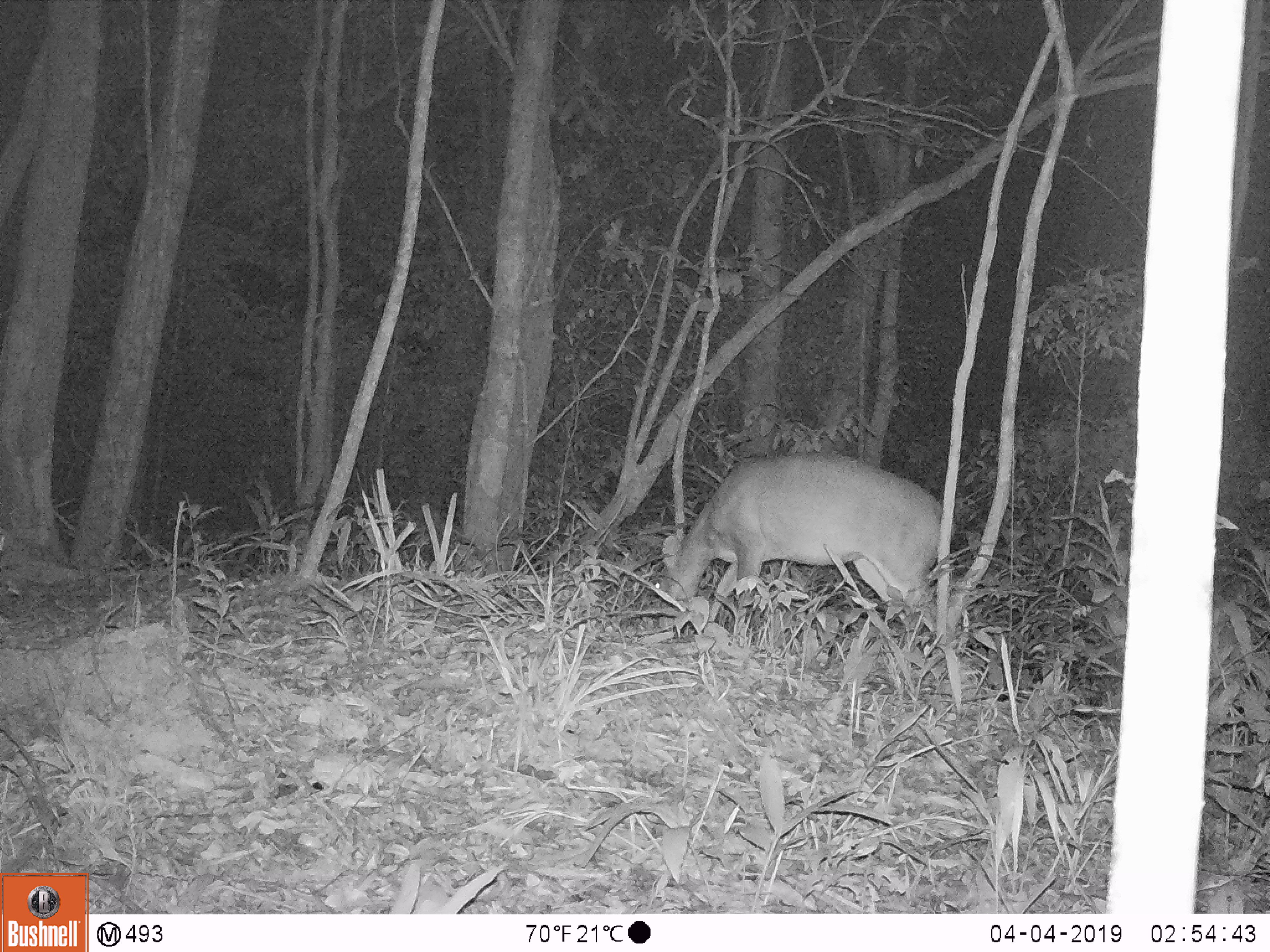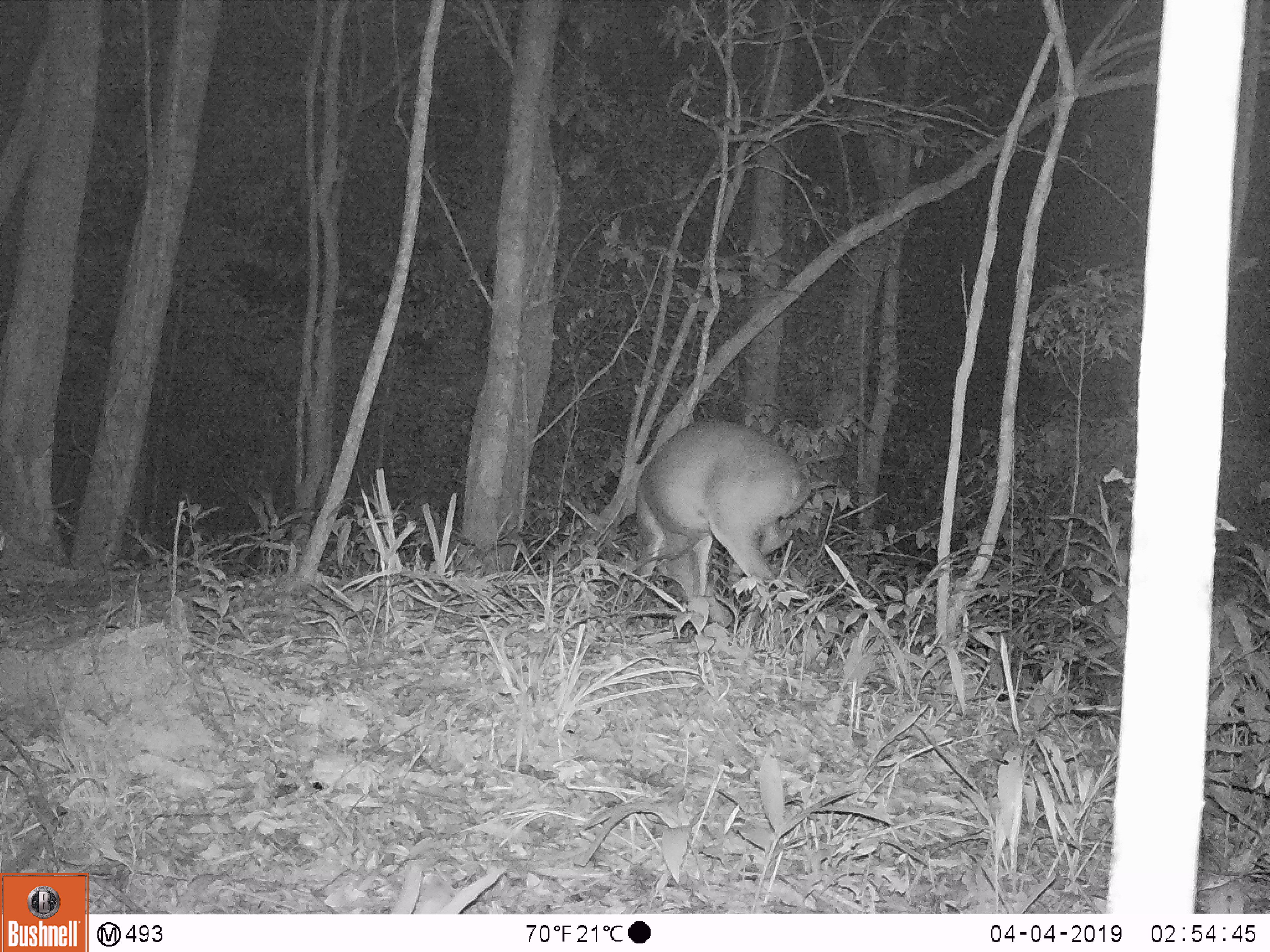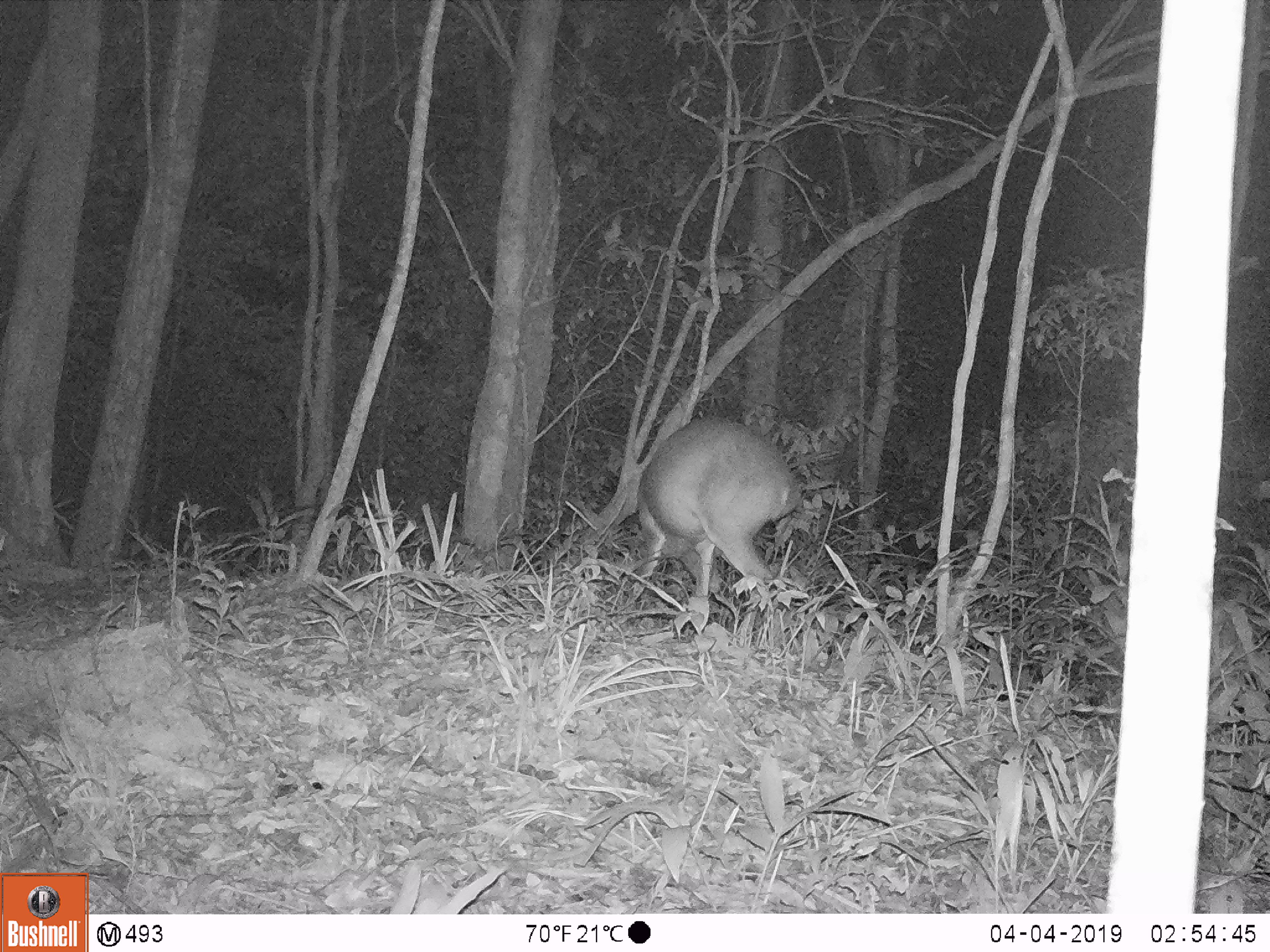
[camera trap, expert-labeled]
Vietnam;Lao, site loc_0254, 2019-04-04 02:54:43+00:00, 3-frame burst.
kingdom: Animalia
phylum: Chordata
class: Mammalia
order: Artiodactyla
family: Cervidae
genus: Muntiacus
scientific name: Muntiacus vuquangensis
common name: large-antlered muntjac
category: large antlered muntjac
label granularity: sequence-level